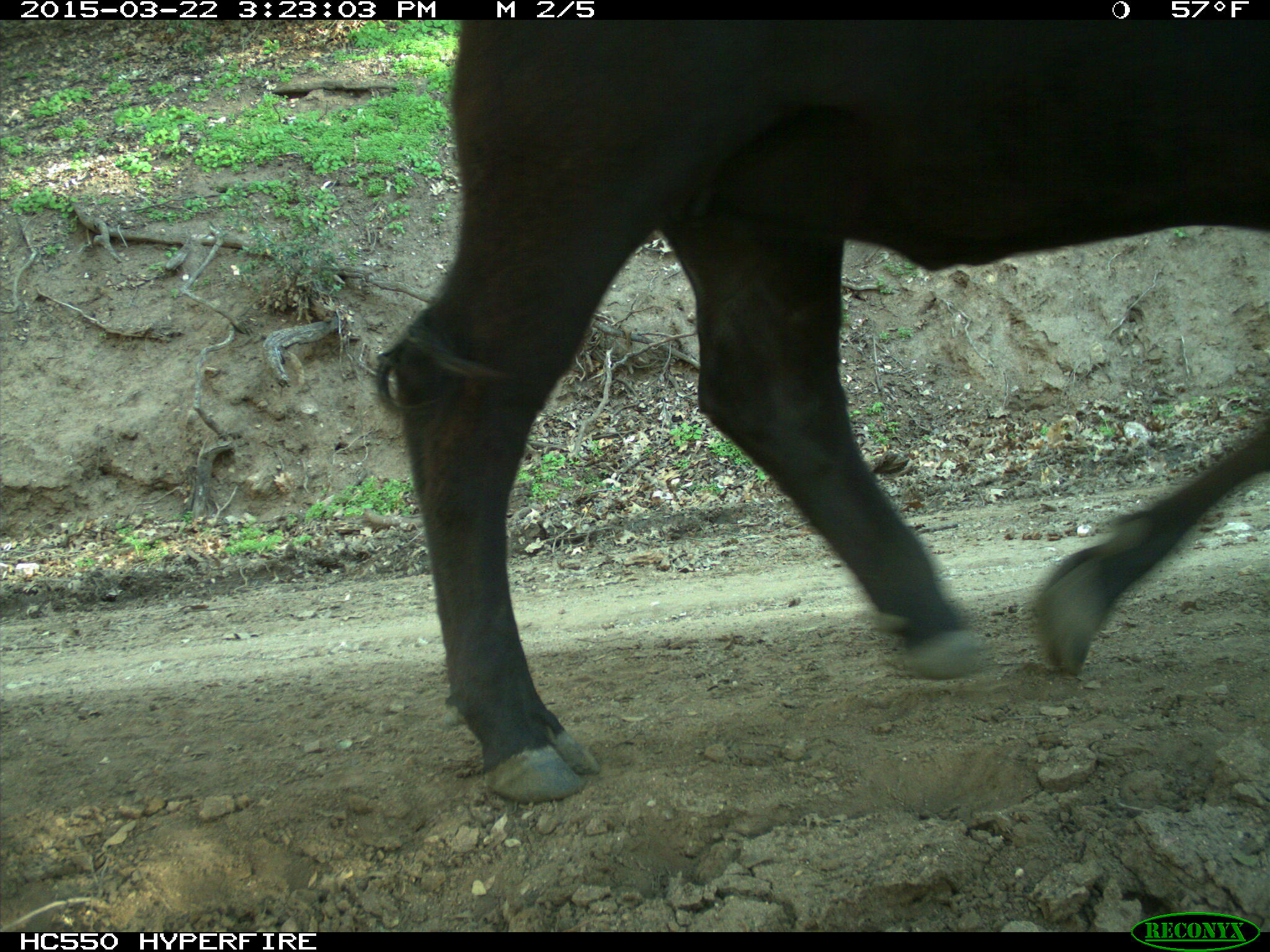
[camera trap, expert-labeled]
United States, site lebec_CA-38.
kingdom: Animalia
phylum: Chordata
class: Mammalia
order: Artiodactyla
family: Bovidae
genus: Bos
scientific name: Bos taurus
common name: domestic cow